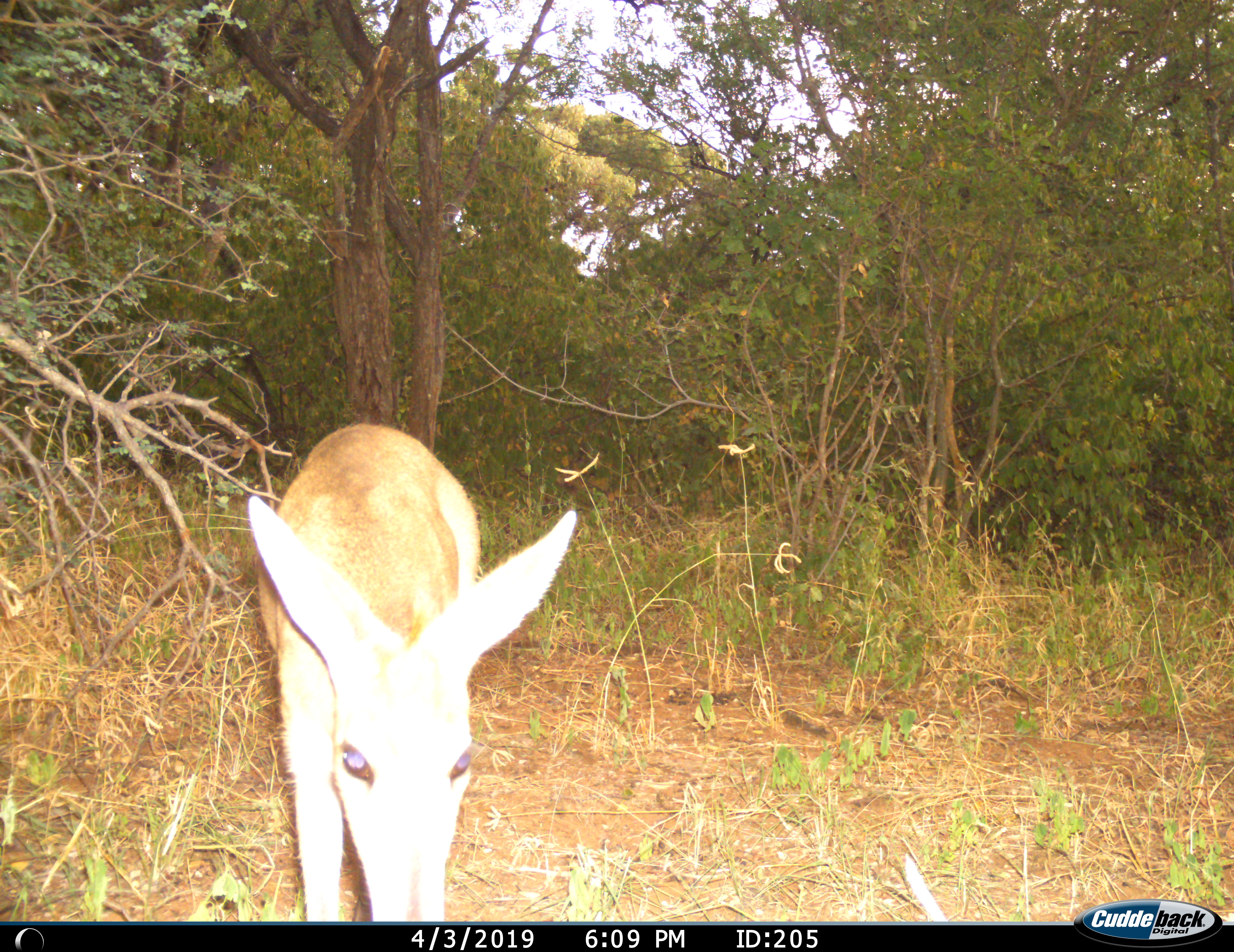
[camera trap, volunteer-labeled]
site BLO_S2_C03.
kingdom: Animalia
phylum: Chordata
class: Mammalia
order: Artiodactyla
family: Bovidae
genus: Aepyceros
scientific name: Aepyceros melampus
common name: impala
Impala (Aepyceros melampus), count 1. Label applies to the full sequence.